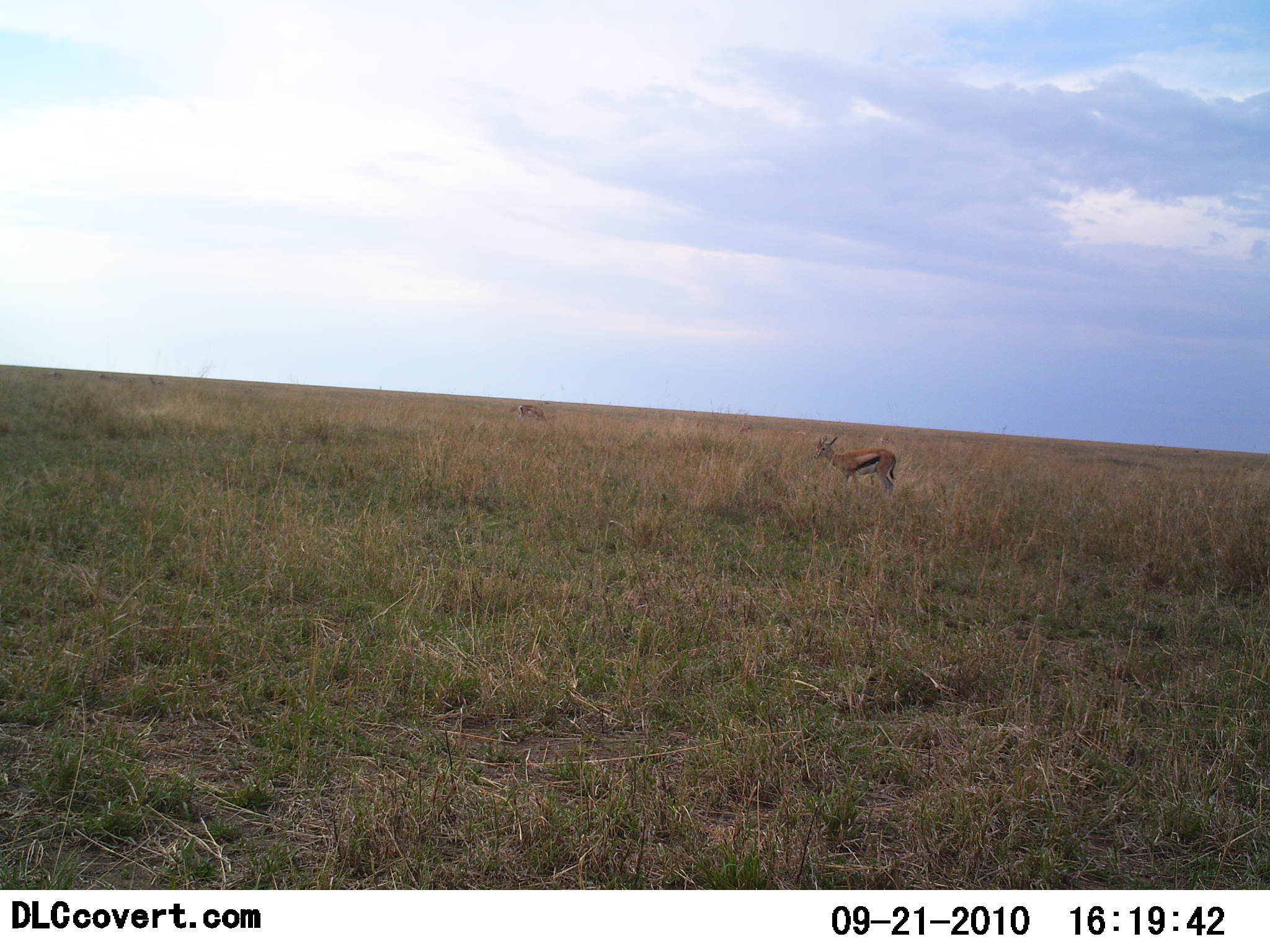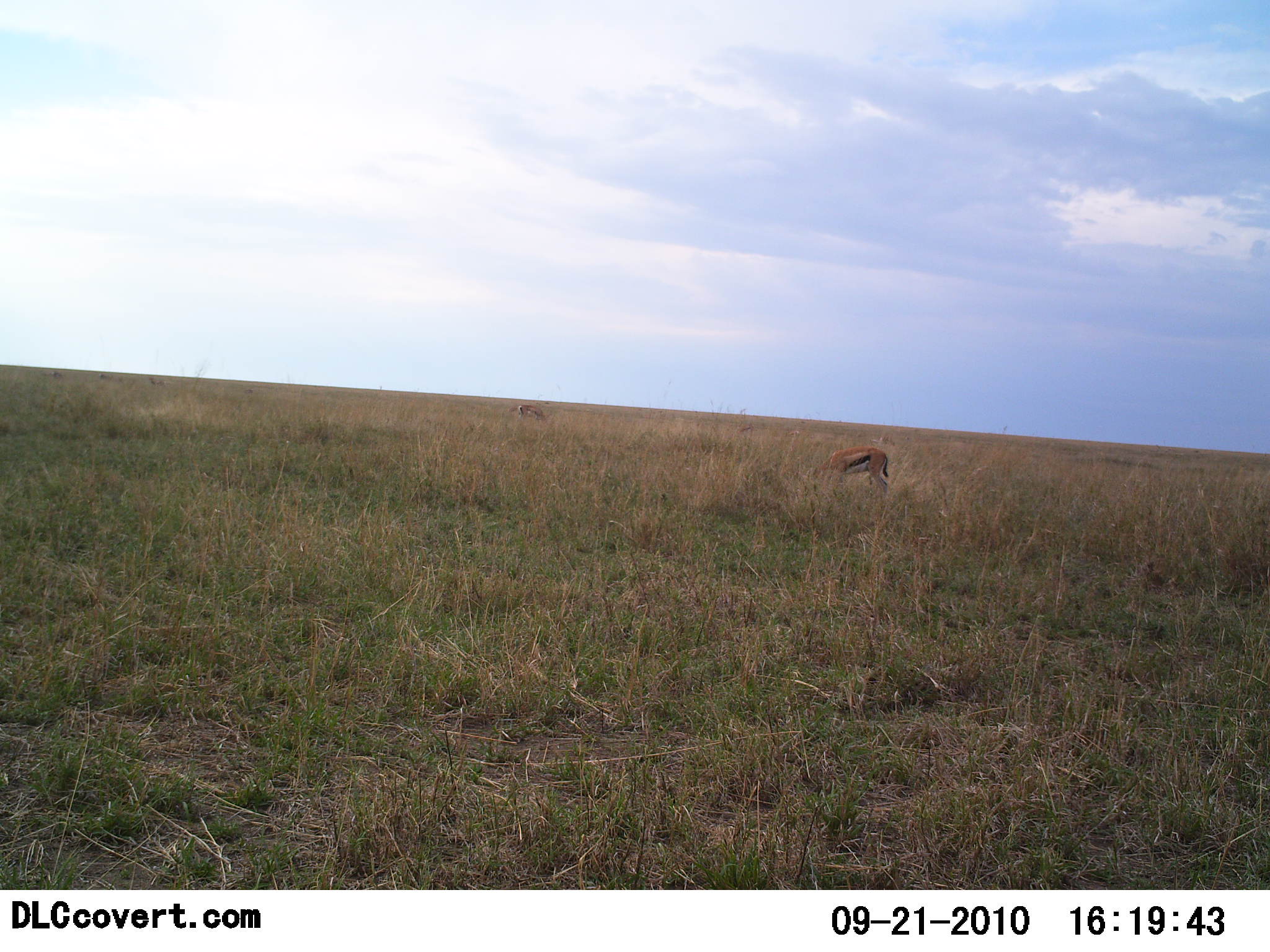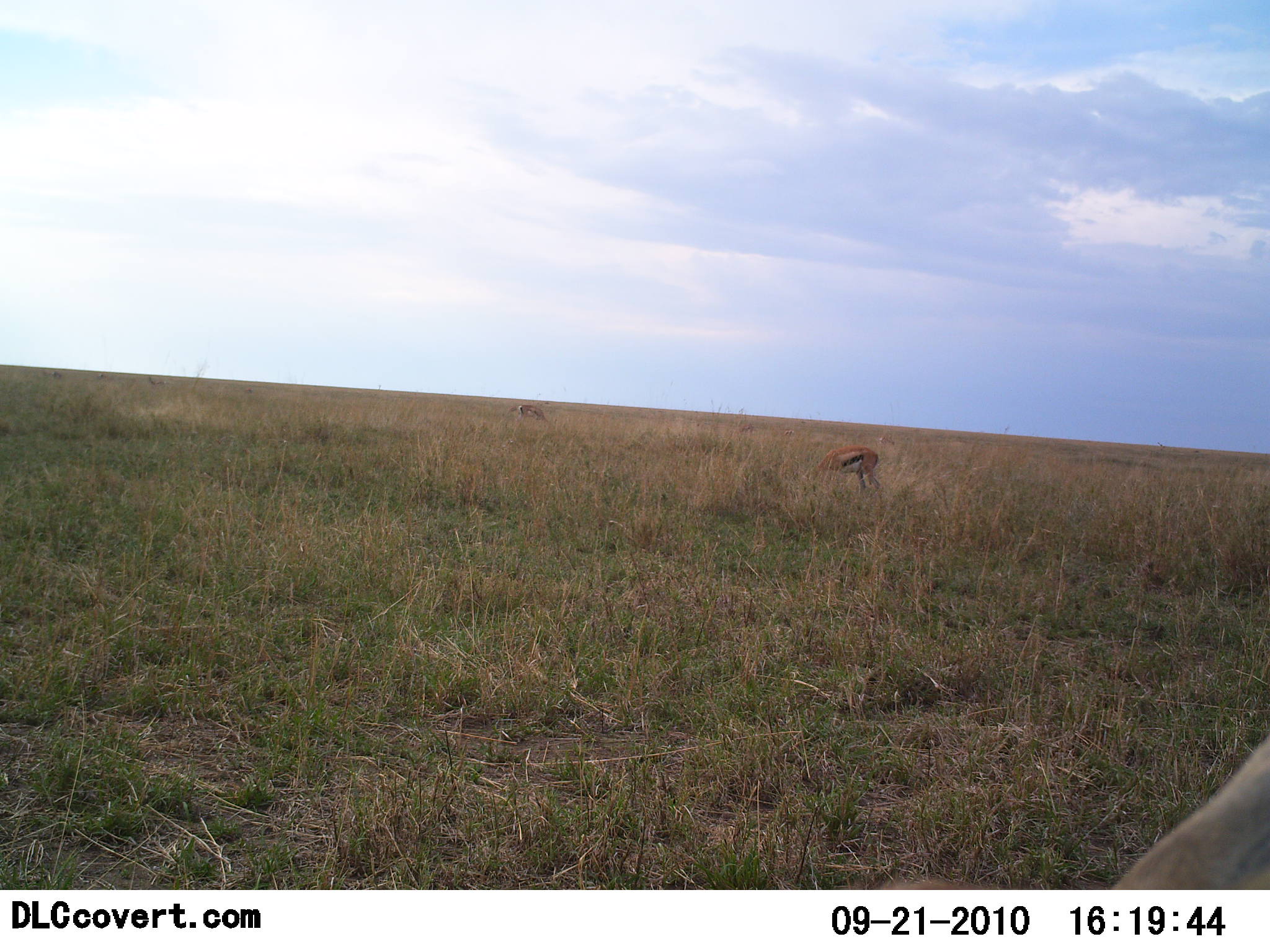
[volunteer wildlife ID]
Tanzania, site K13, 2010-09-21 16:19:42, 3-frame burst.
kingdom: Animalia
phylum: Chordata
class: Mammalia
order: Artiodactyla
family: Bovidae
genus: Eudorcas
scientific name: Eudorcas thomsonii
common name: thomson's gazelle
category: gazellethomsons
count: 2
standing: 36%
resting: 0%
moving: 21%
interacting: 0%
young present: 0%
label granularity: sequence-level